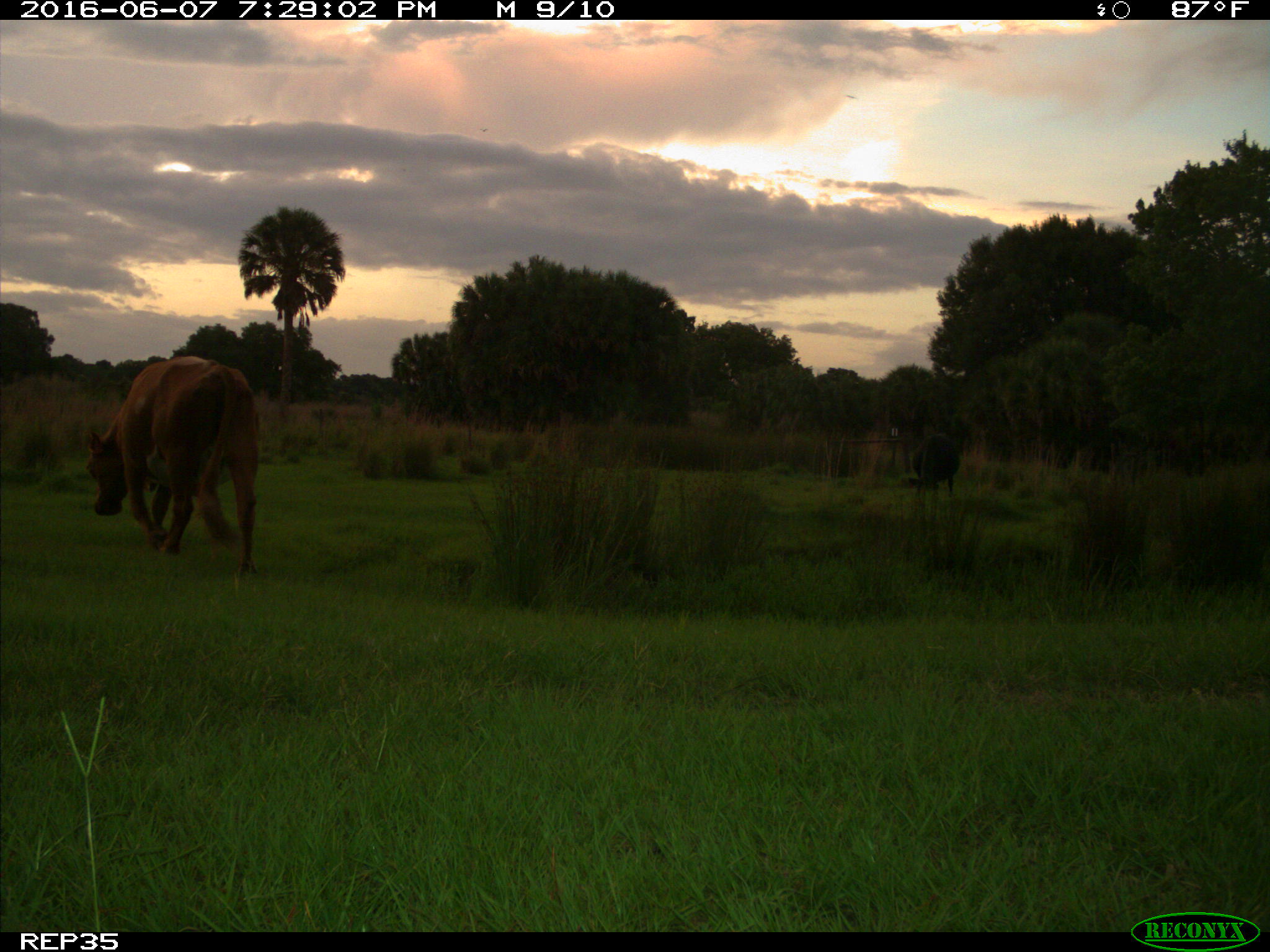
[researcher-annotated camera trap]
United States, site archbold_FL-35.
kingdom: Animalia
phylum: Chordata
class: Mammalia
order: Artiodactyla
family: Bovidae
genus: Bos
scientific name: Bos taurus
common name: domestic cow